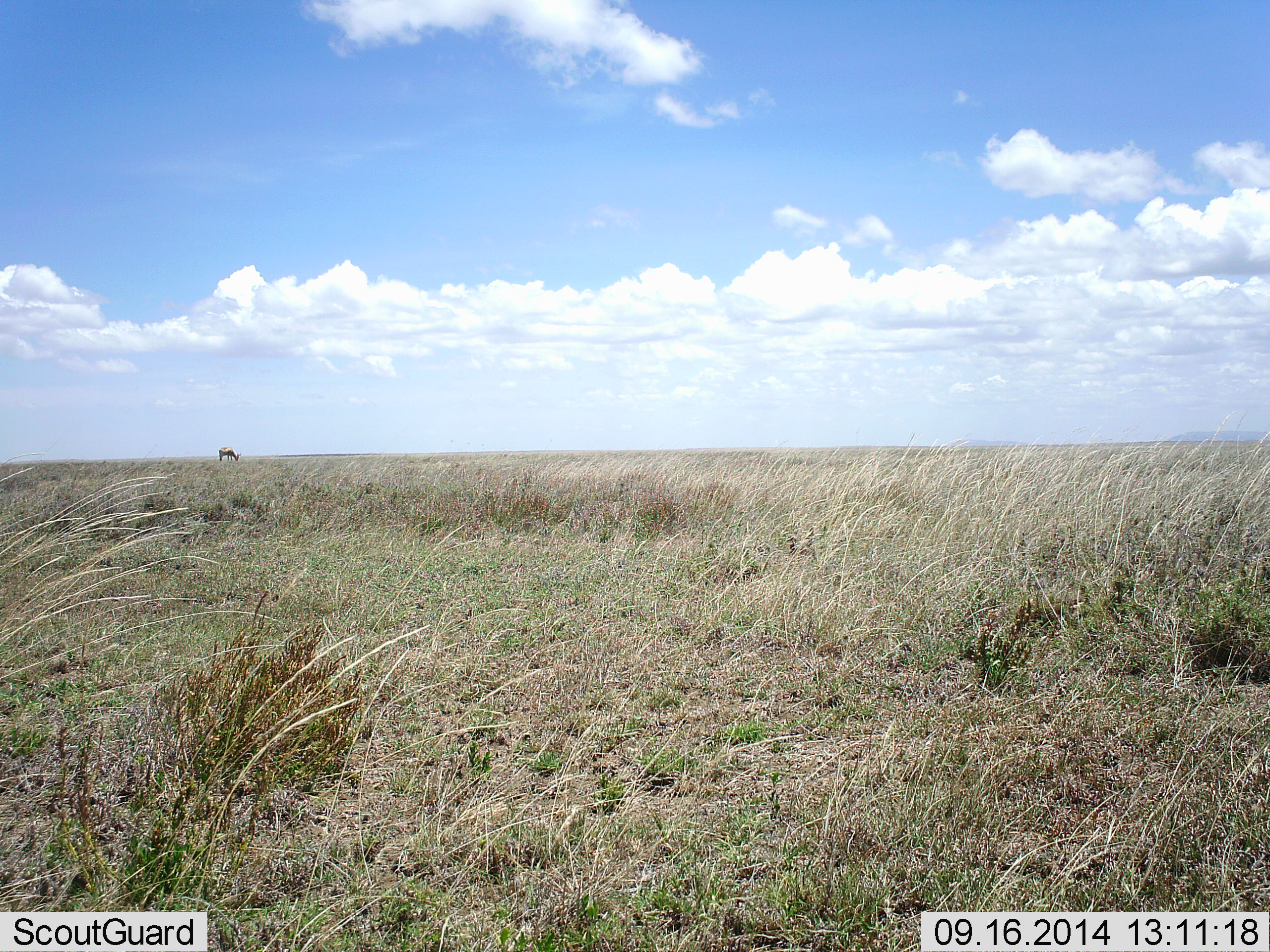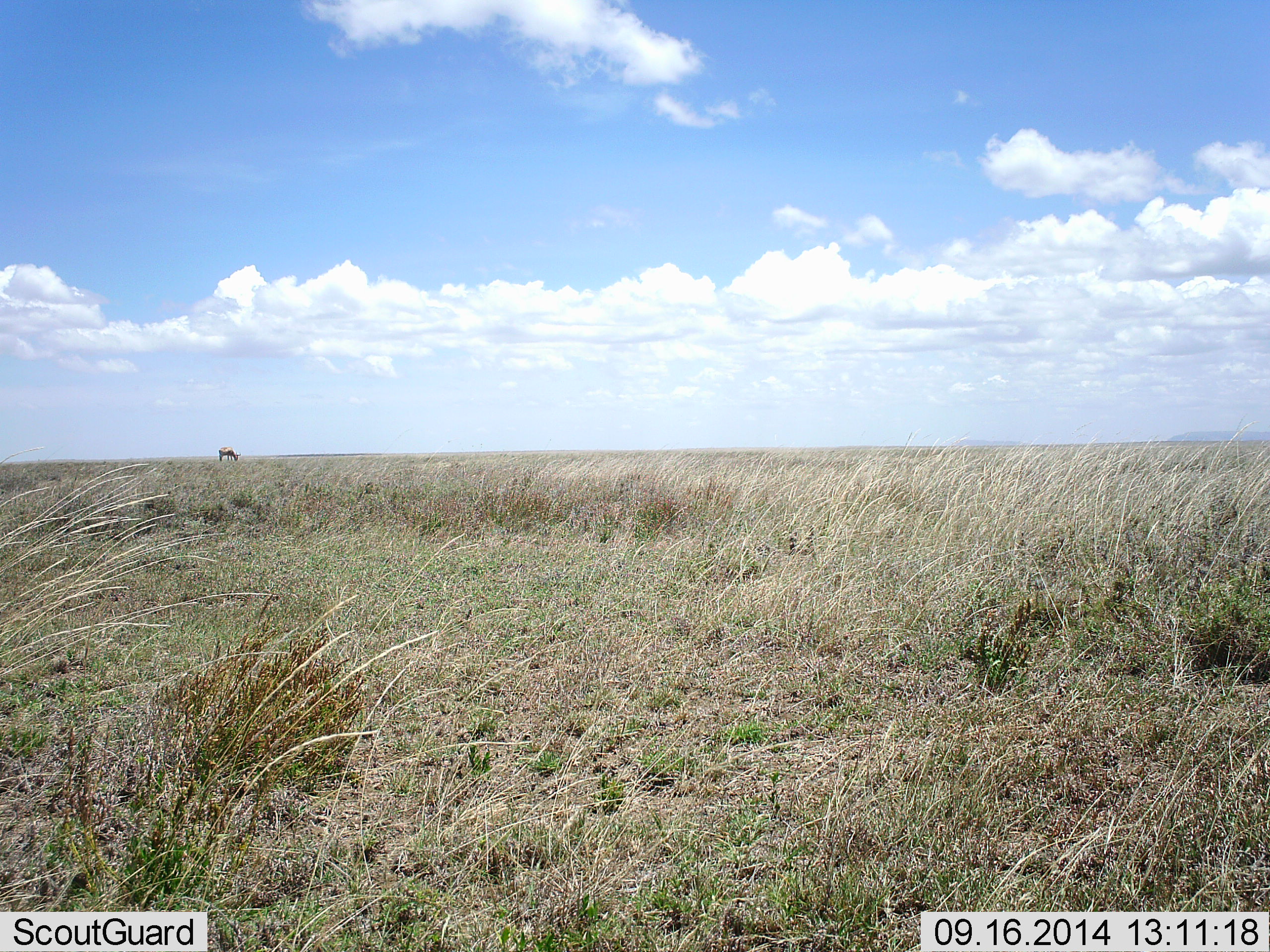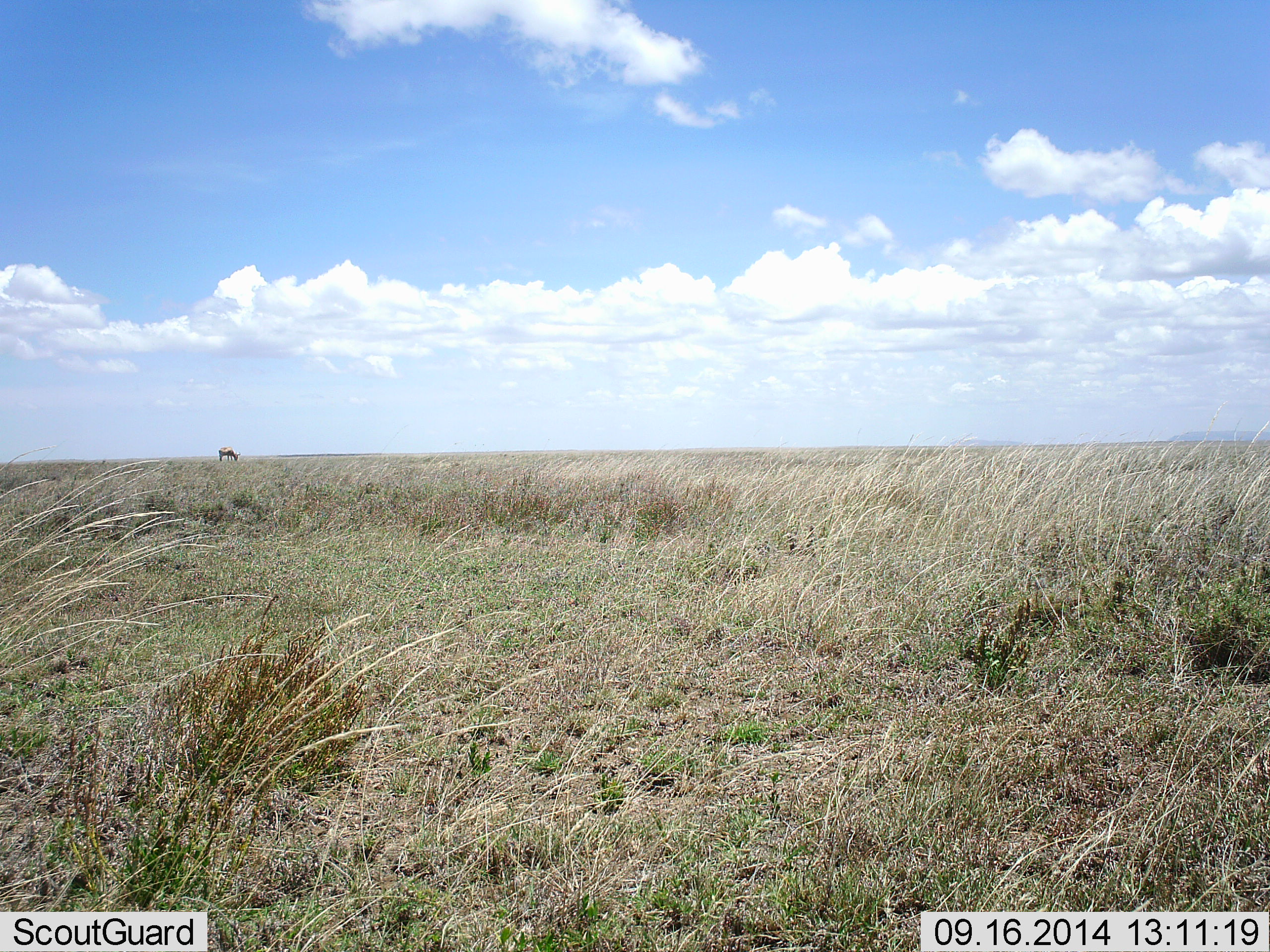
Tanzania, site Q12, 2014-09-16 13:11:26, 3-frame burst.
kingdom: Animalia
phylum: Chordata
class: Mammalia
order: Artiodactyla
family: Bovidae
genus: Eudorcas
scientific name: Eudorcas thomsonii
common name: thomson's gazelle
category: gazellethomsons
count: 1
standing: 20%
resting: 0%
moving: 0%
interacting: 0%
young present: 0%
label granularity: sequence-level